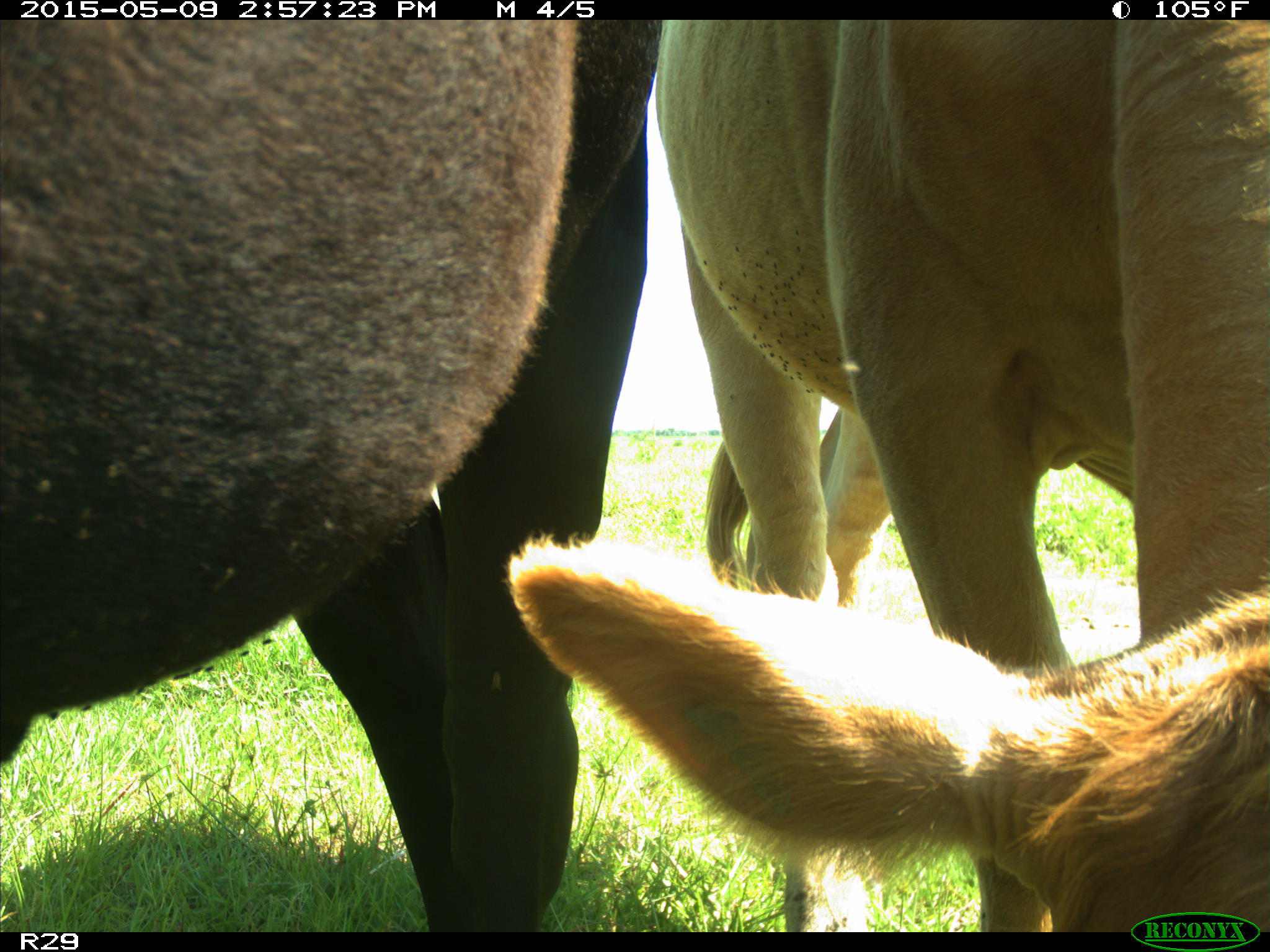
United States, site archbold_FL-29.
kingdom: Animalia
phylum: Chordata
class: Mammalia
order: Artiodactyla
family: Bovidae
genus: Bos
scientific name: Bos taurus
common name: domestic cow